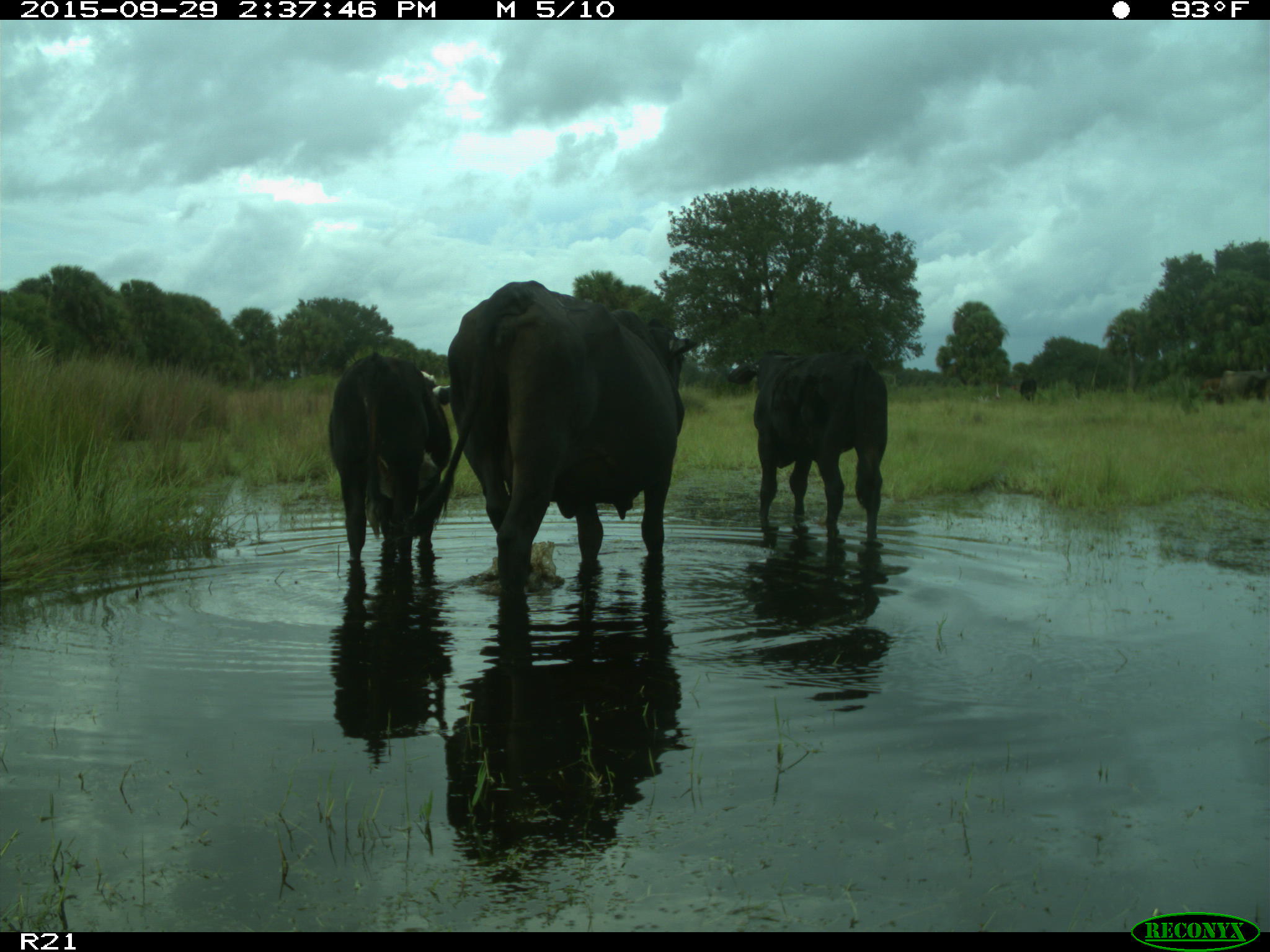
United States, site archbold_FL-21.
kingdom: Animalia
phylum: Chordata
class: Mammalia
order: Artiodactyla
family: Bovidae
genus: Bos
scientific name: Bos taurus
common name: domestic cow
Bos taurus (domestic cow).